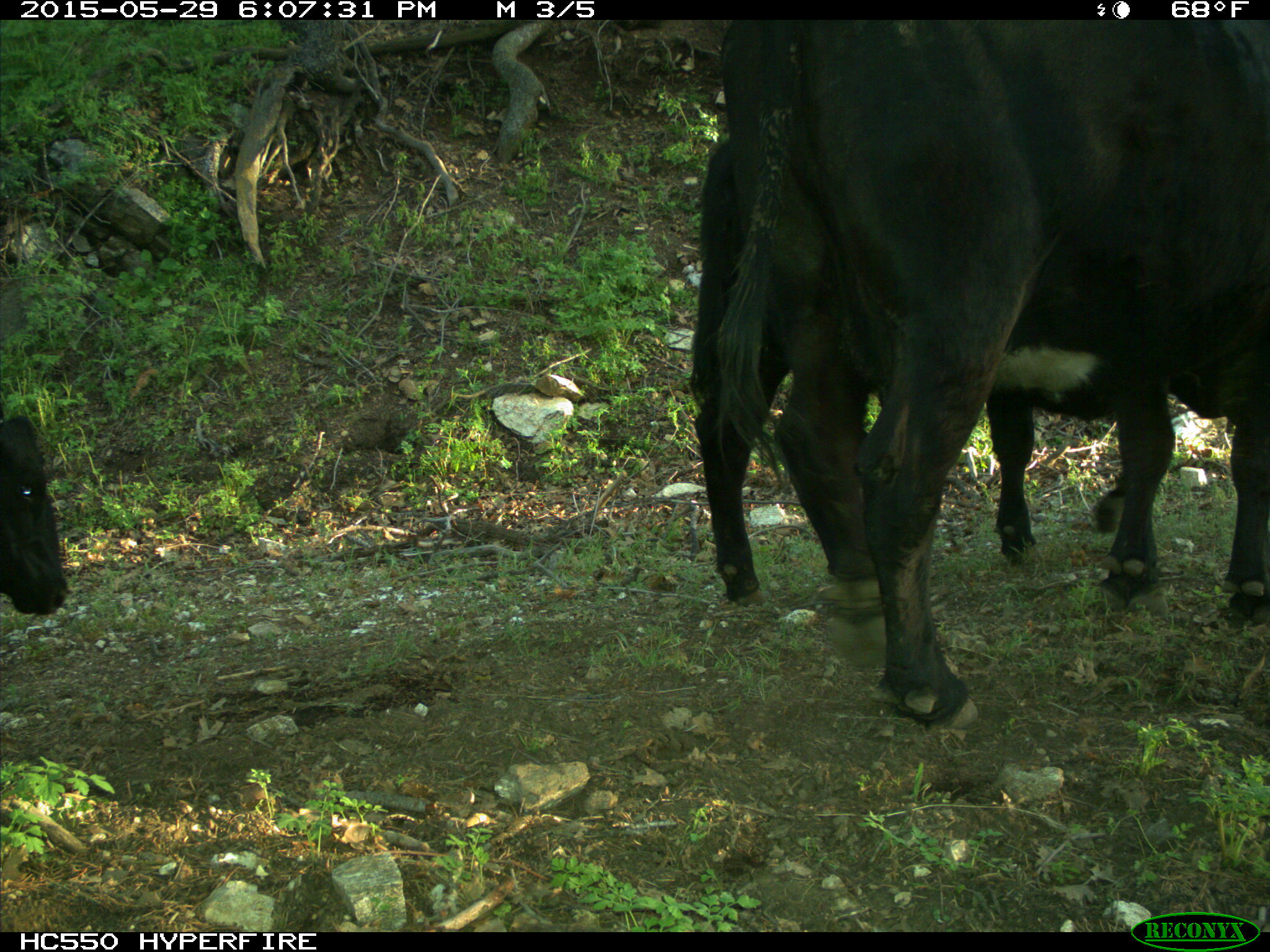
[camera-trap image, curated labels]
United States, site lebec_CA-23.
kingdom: Animalia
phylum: Chordata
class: Mammalia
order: Artiodactyla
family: Bovidae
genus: Bos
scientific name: Bos taurus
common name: domestic cow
Bos taurus (domestic cow).